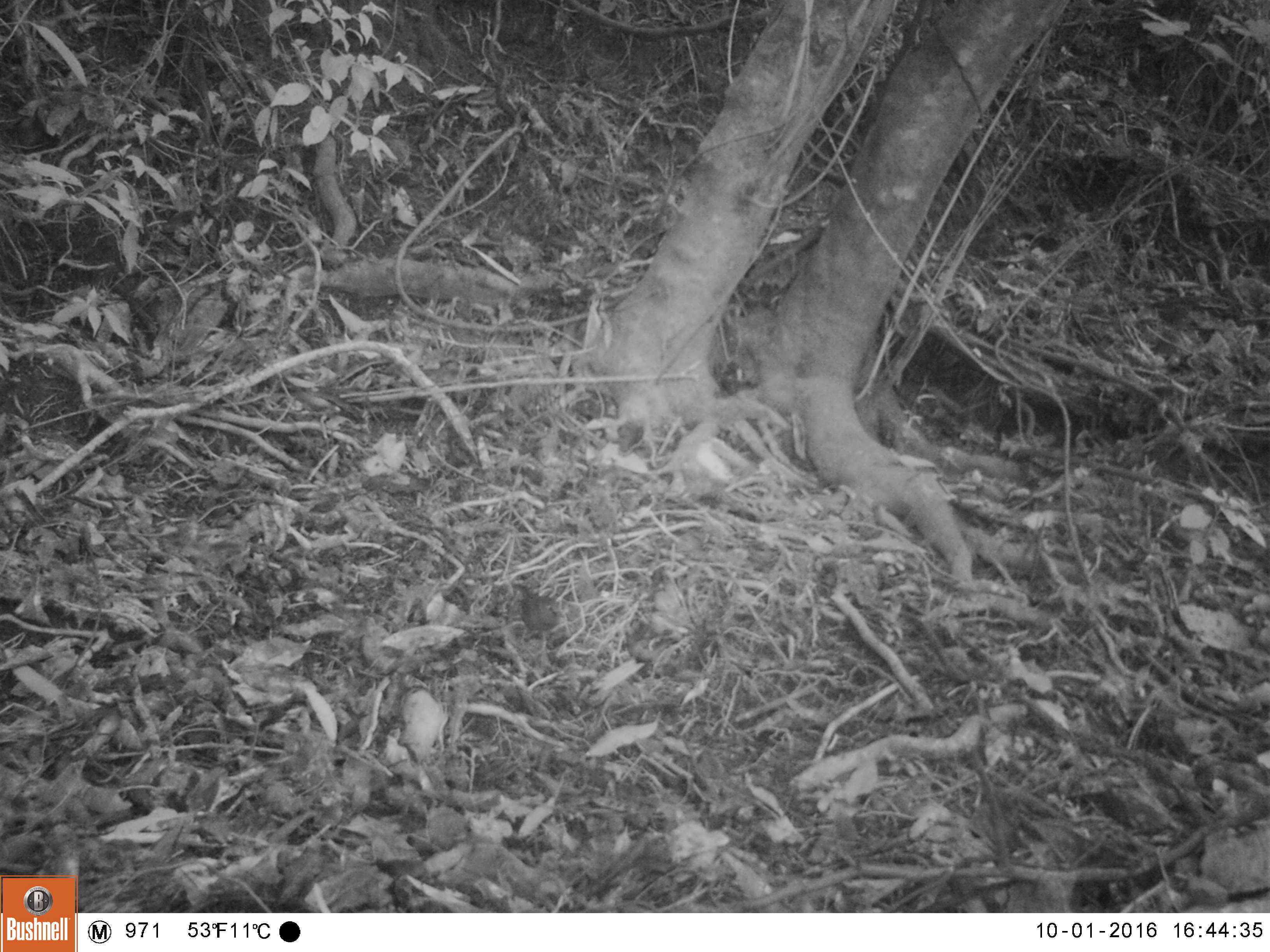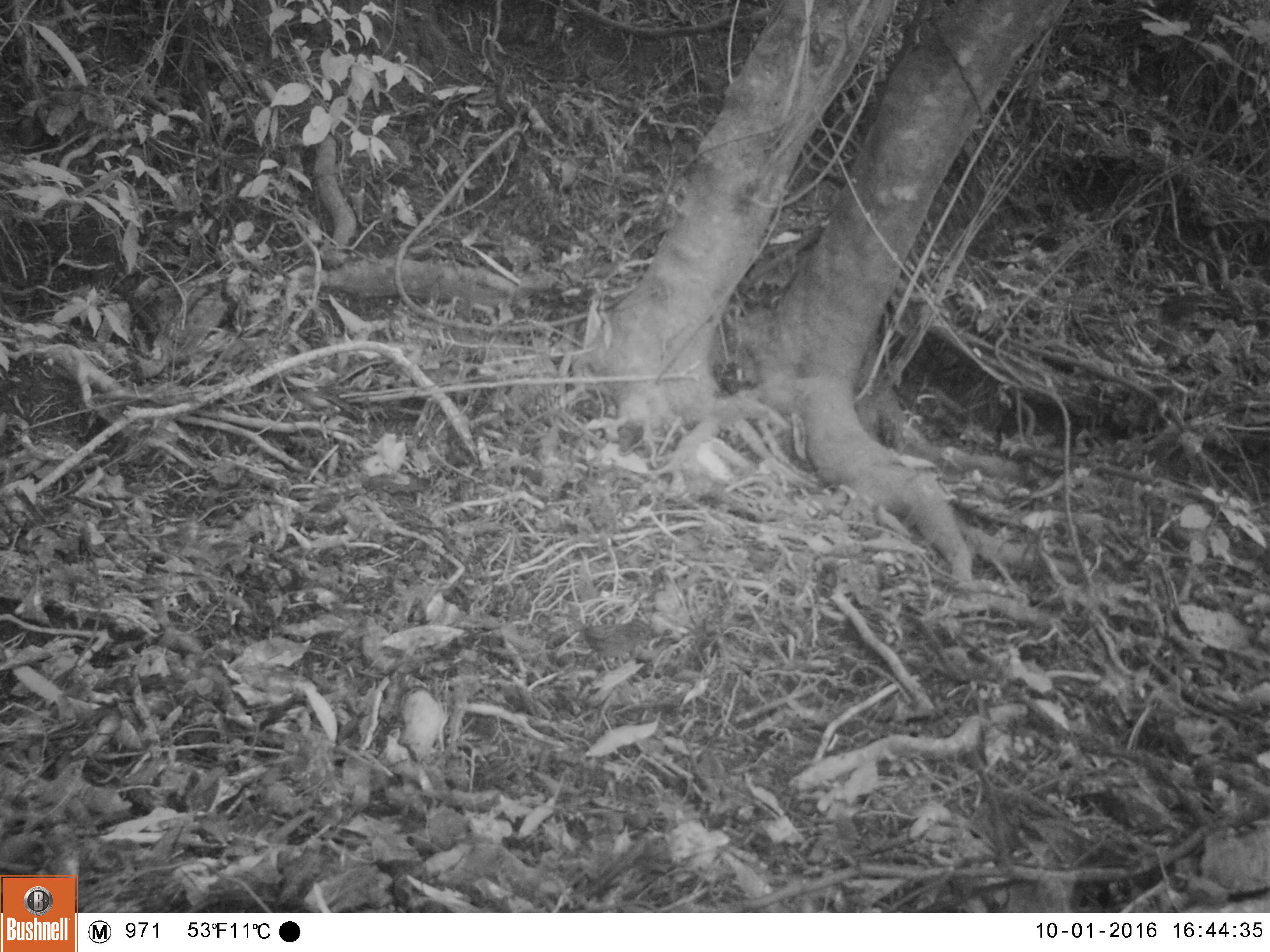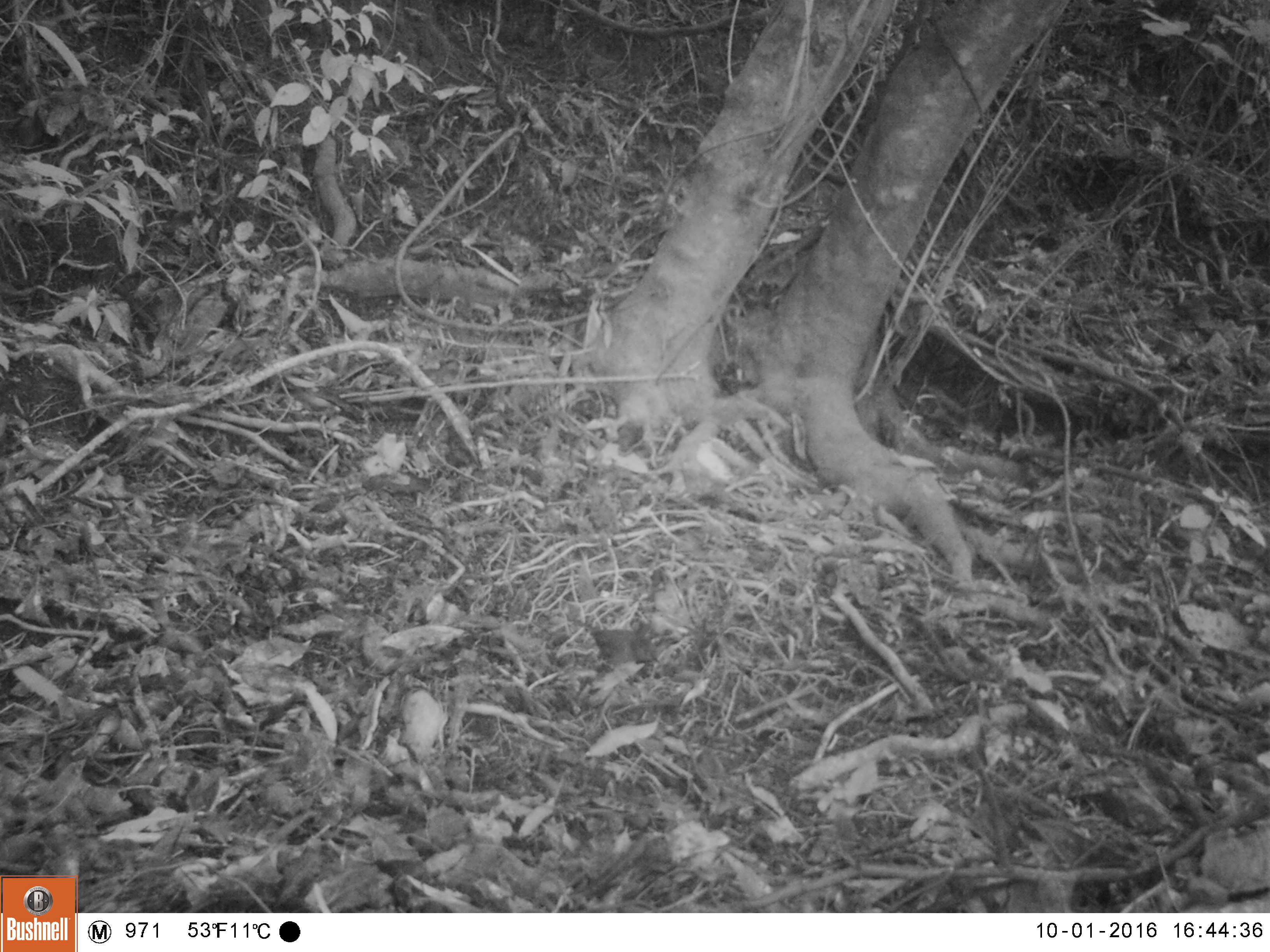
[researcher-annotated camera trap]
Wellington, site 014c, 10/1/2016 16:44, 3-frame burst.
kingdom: Animalia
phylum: Chordata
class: Aves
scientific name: Aves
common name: bird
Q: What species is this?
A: Bird (Aves).